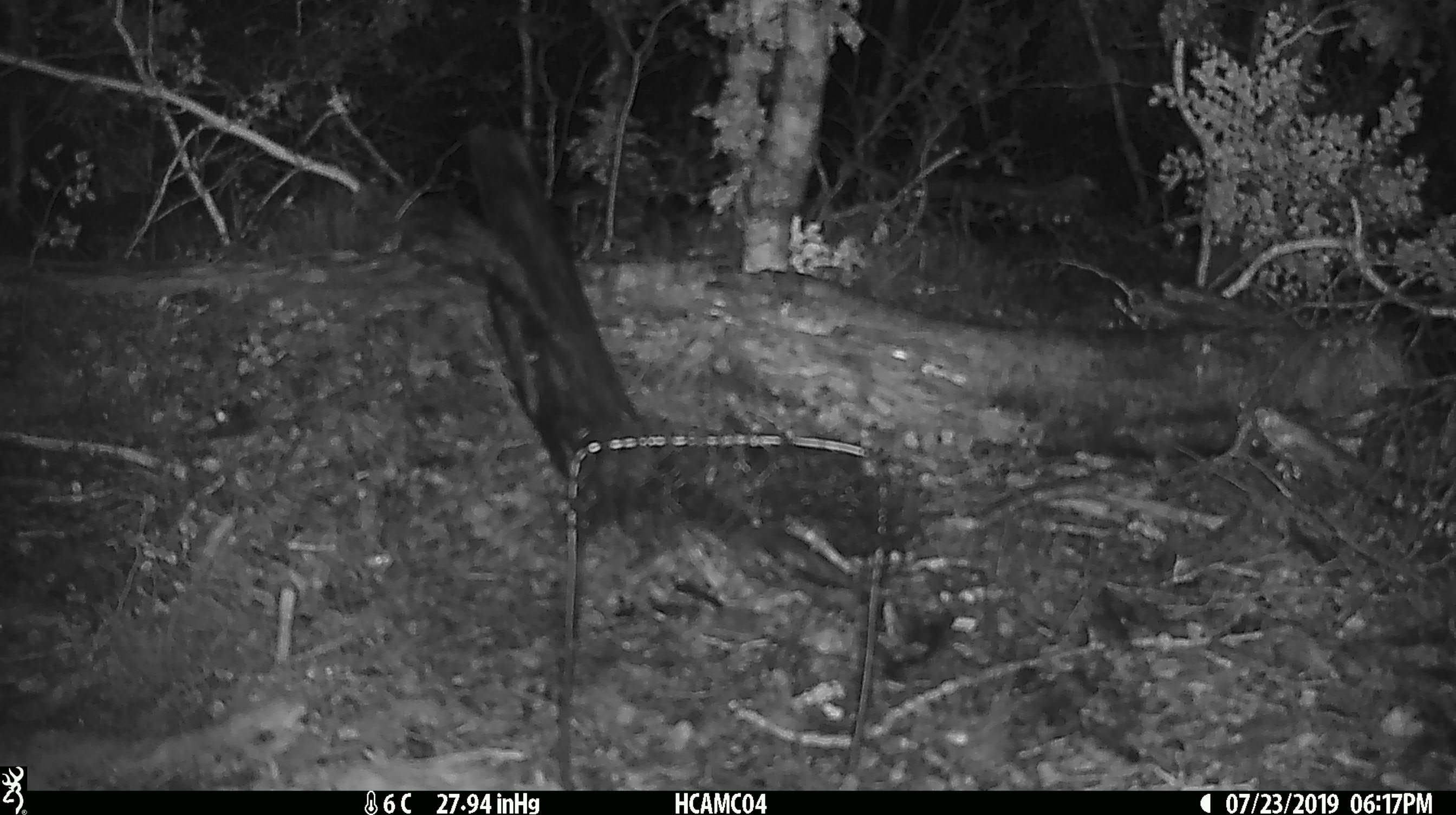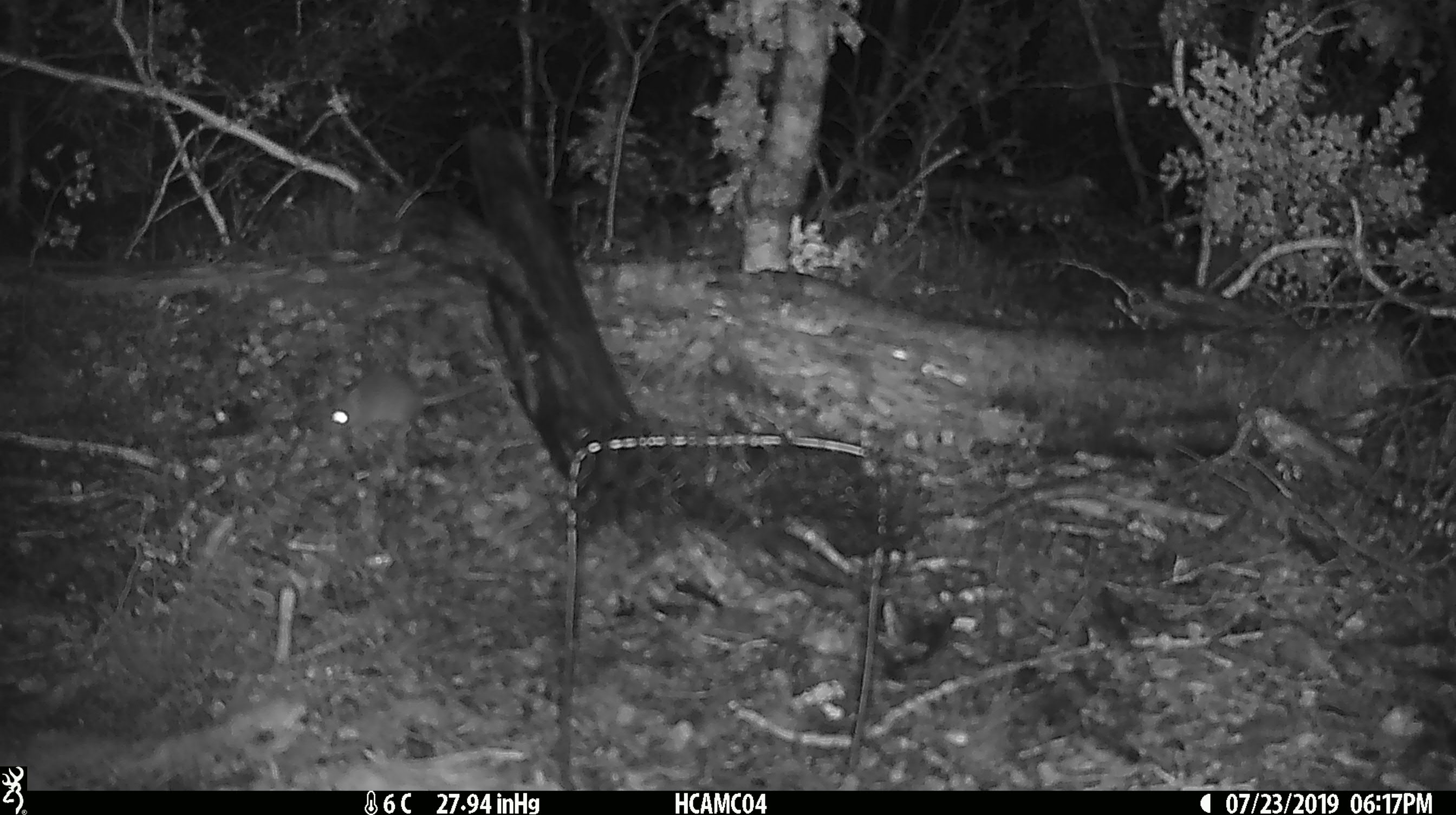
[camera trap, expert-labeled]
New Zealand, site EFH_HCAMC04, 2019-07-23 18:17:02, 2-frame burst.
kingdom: Animalia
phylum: Chordata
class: Mammalia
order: Rodentia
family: Muridae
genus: Mus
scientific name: Mus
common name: mouse